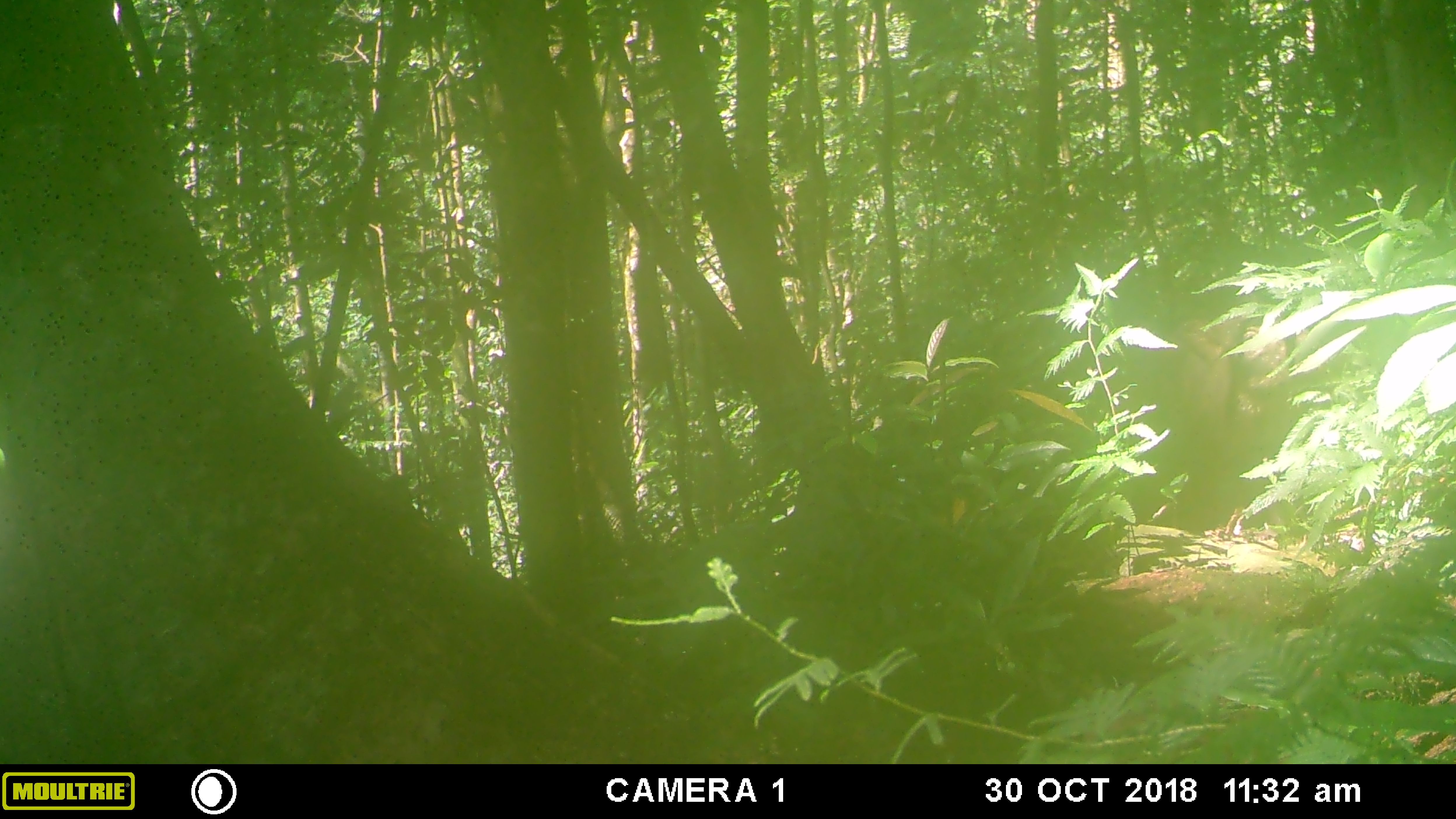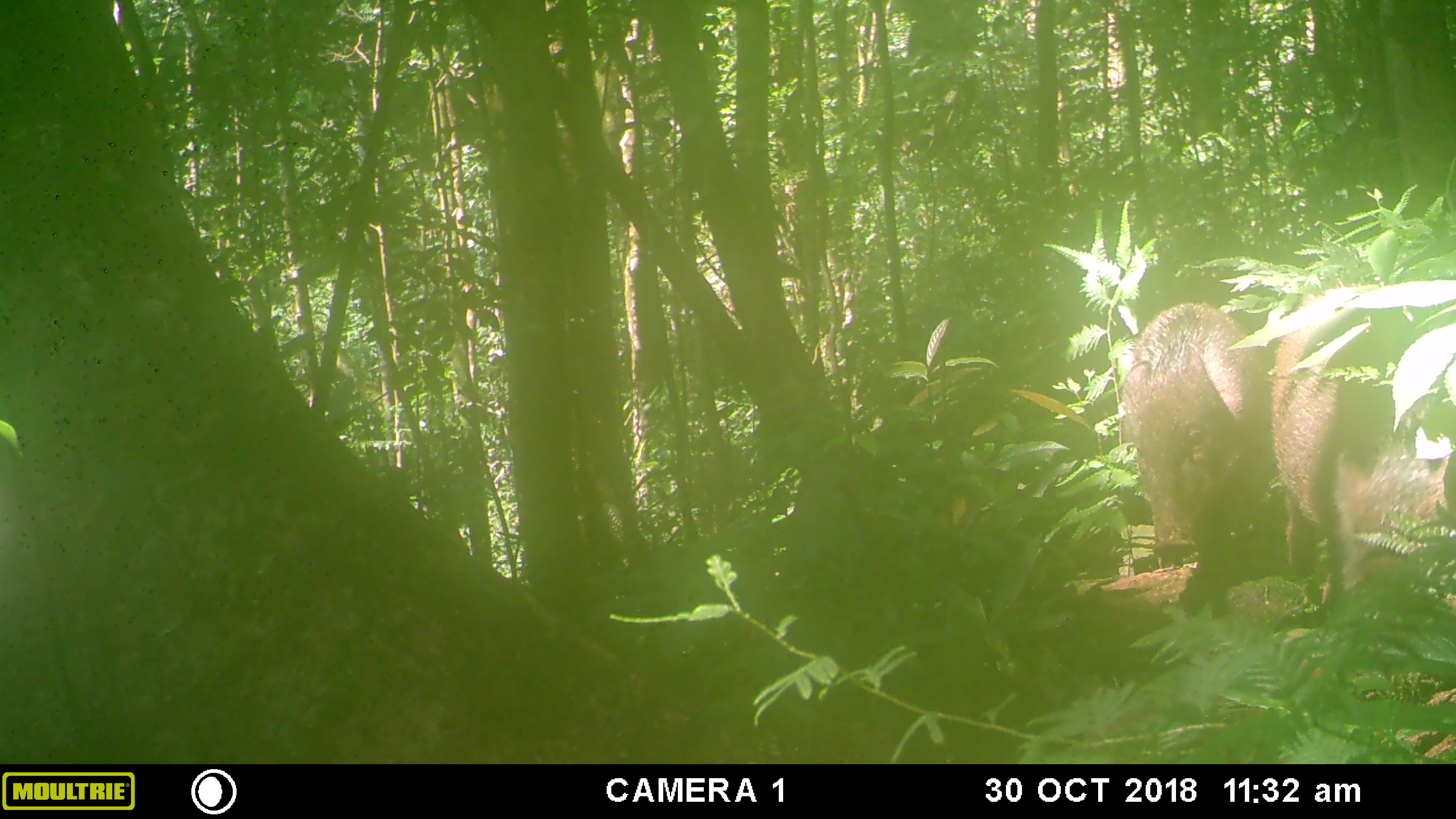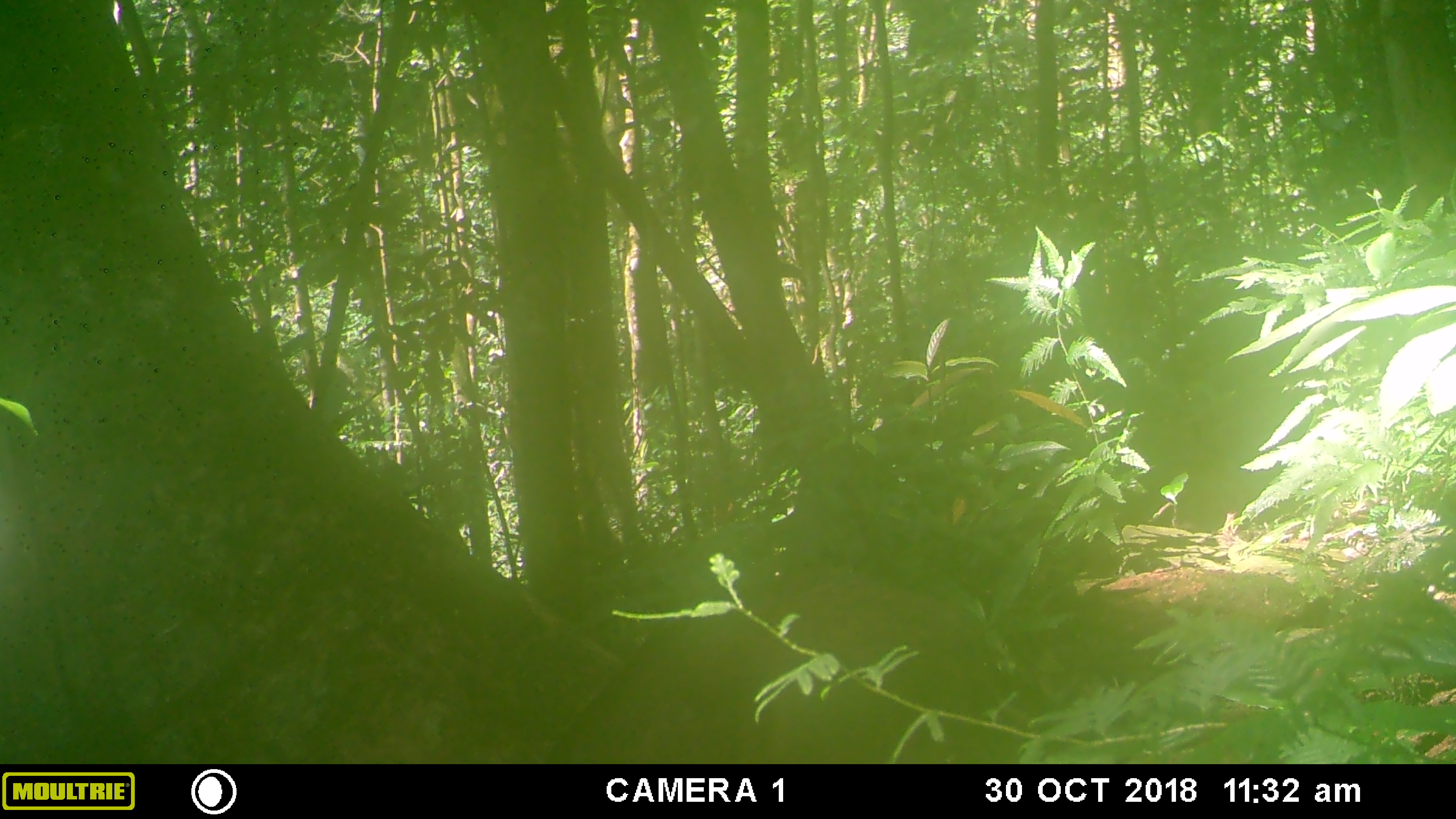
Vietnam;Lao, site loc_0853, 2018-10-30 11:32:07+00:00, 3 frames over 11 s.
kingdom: Animalia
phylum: Chordata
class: Mammalia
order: Artiodactyla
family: Suidae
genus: Sus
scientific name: Sus scrofa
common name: eurasian wild pig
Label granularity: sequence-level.